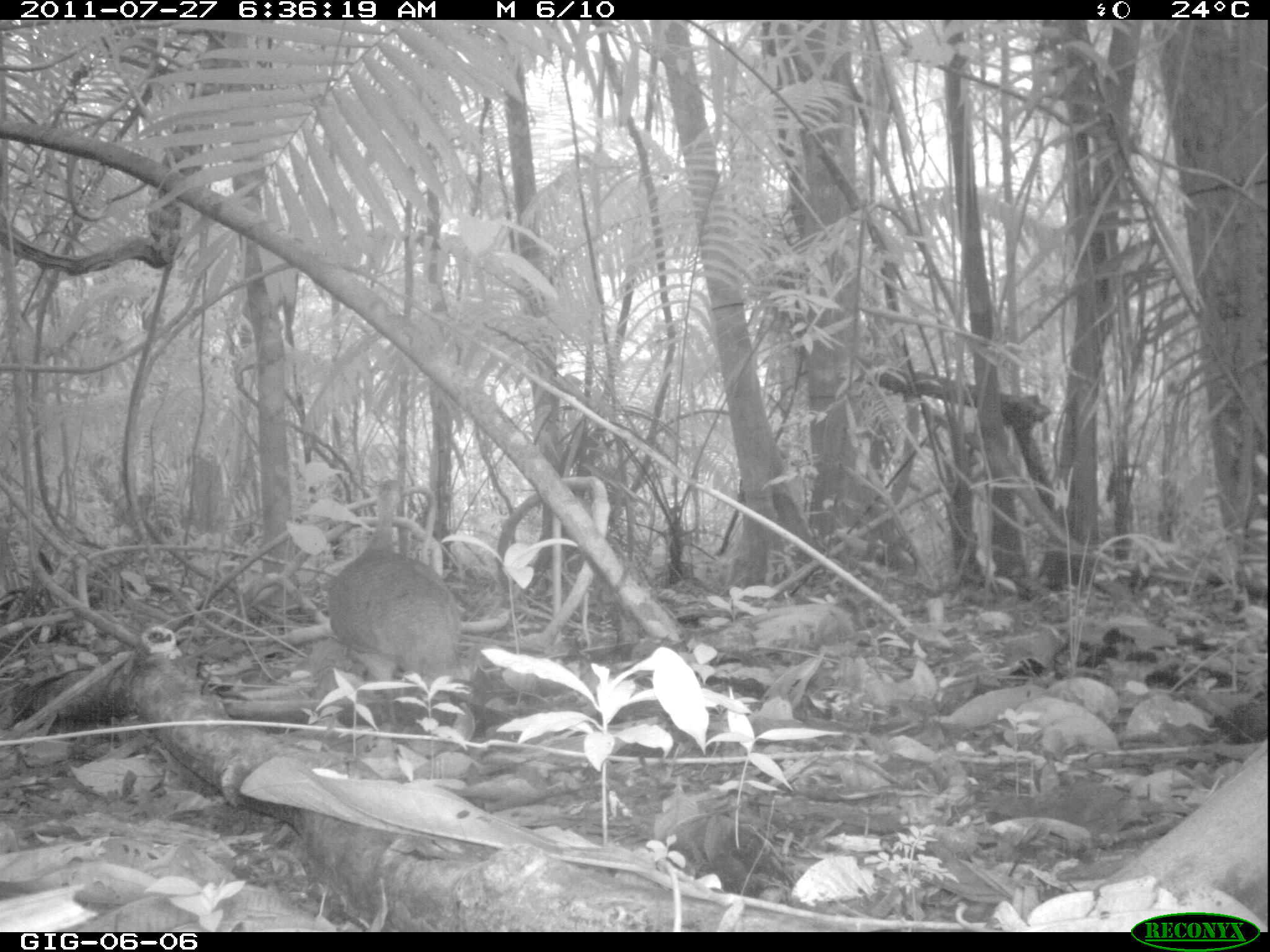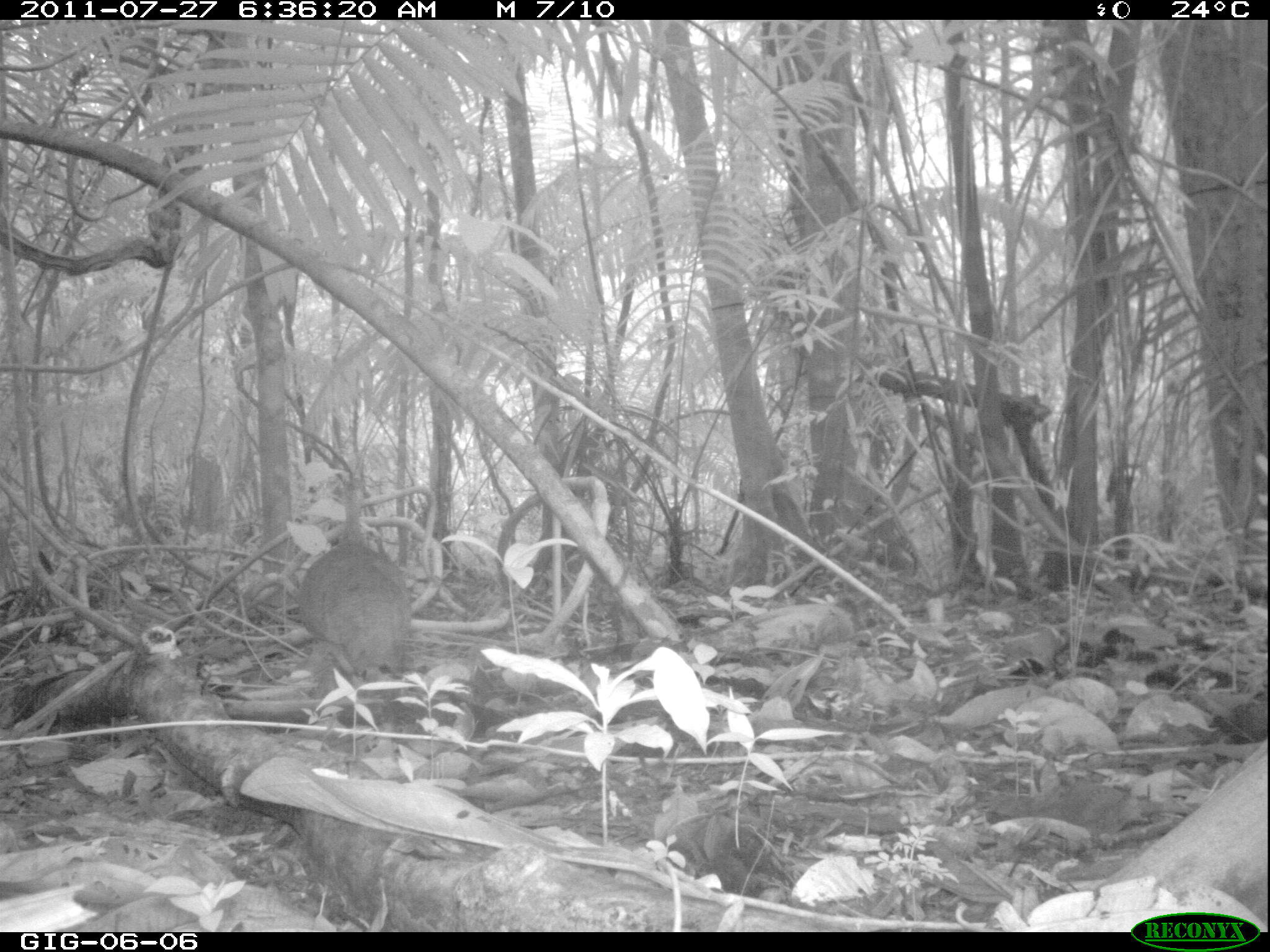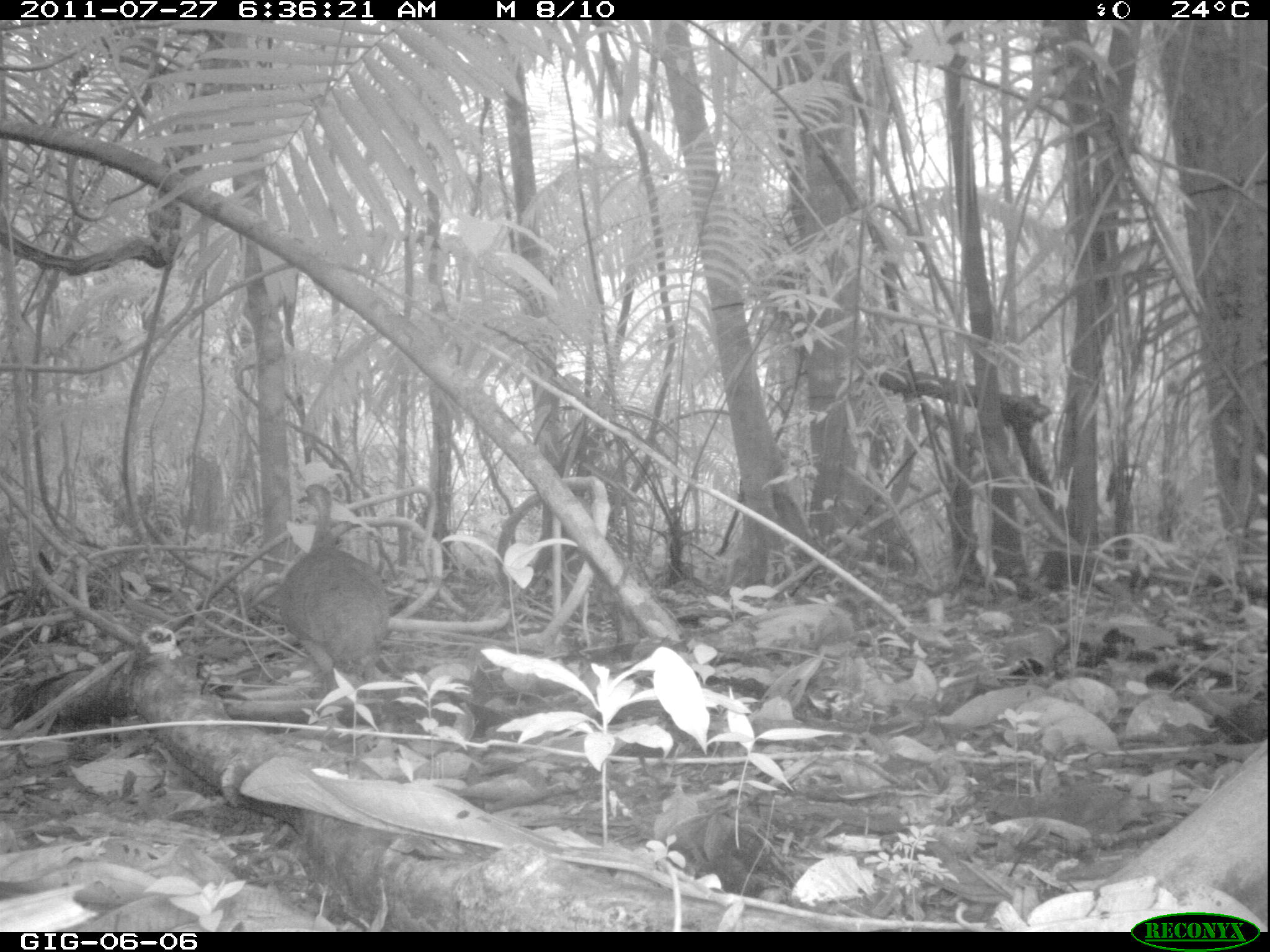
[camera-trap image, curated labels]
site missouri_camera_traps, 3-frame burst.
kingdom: Animalia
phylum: Chordata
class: Aves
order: Tinamiformes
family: Tinamidae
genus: Tinamus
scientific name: Tinamus major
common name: great tinamou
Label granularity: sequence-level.